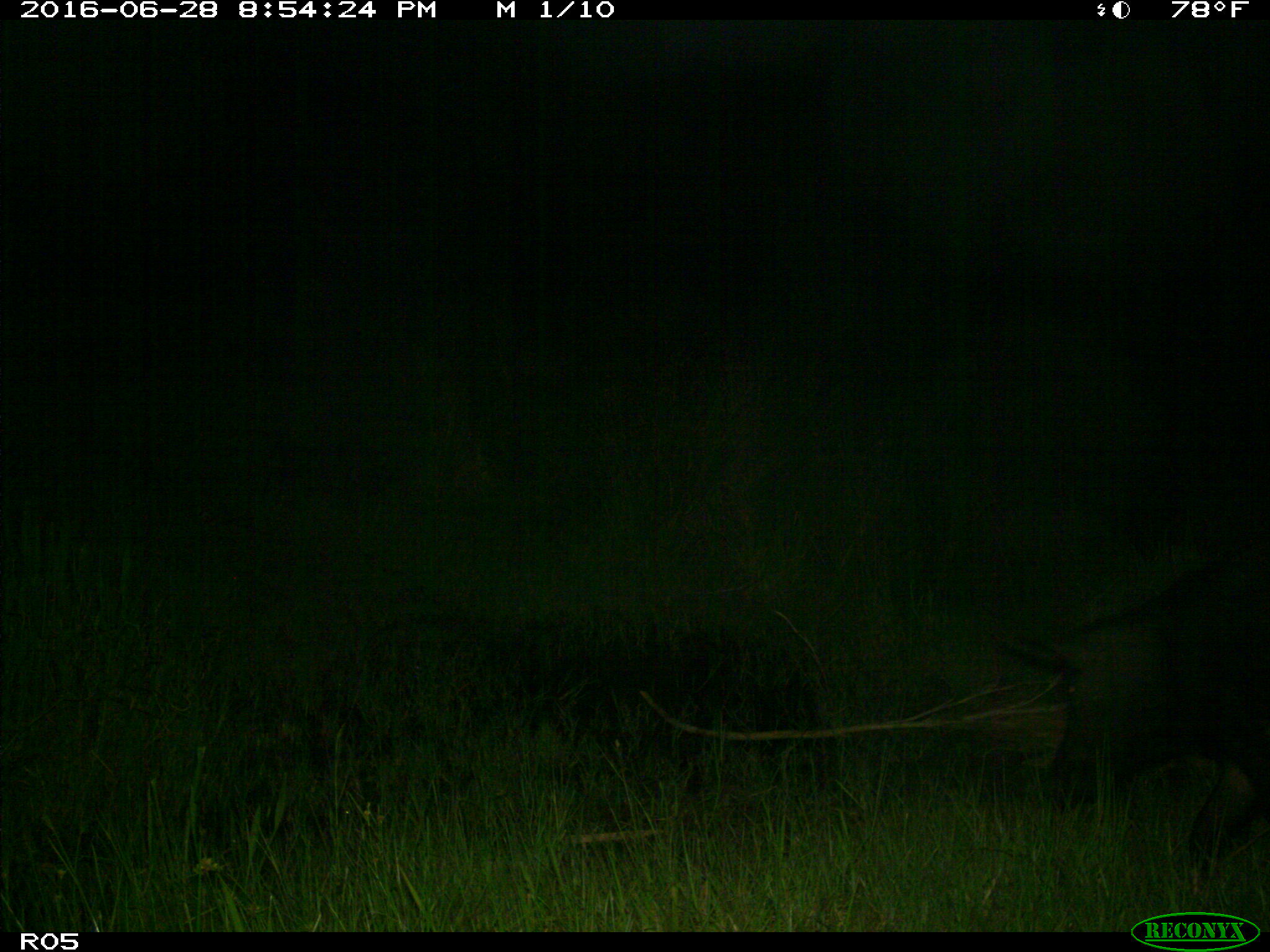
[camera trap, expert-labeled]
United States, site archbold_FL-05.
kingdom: Animalia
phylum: Chordata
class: Mammalia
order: Artiodactyla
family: Suidae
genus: Sus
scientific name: Sus scrofa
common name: wild boar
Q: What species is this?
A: Sus scrofa (wild boar).